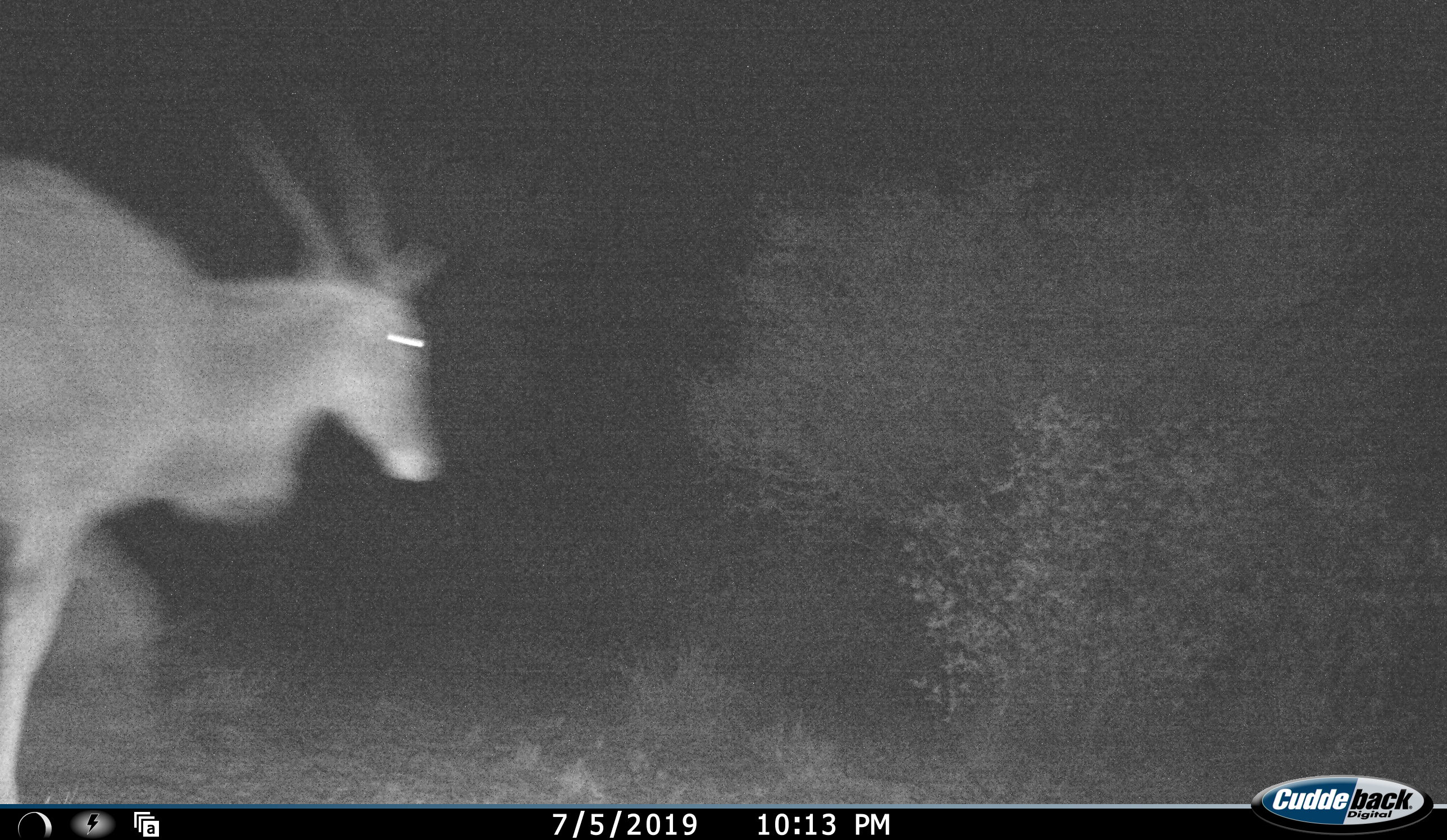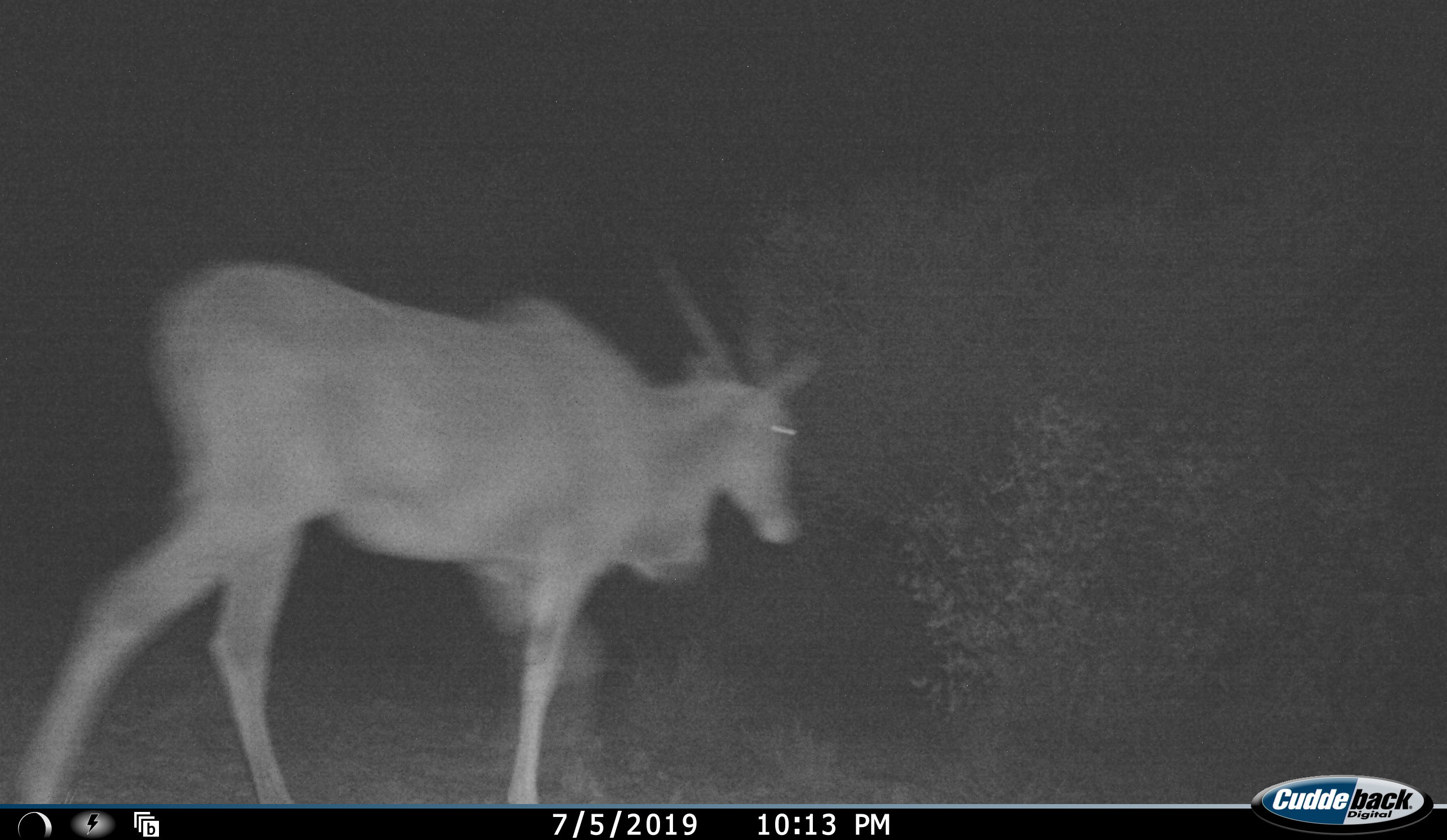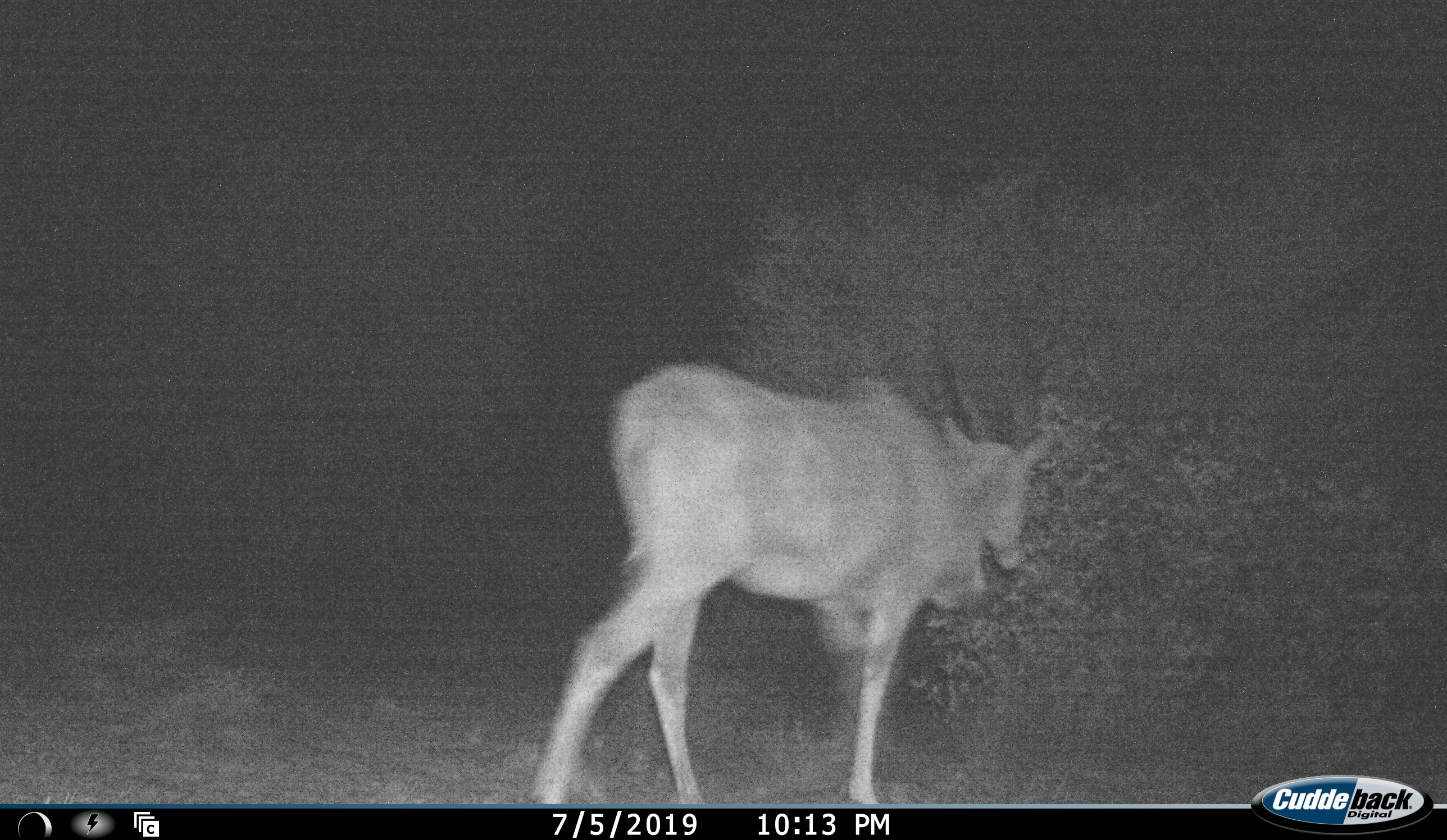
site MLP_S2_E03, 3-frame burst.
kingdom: Animalia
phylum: Chordata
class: Mammalia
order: Artiodactyla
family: Bovidae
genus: Tragelaphus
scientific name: Tragelaphus oryx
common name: eland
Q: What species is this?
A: Eland (Tragelaphus oryx).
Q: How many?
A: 1.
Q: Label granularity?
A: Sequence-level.